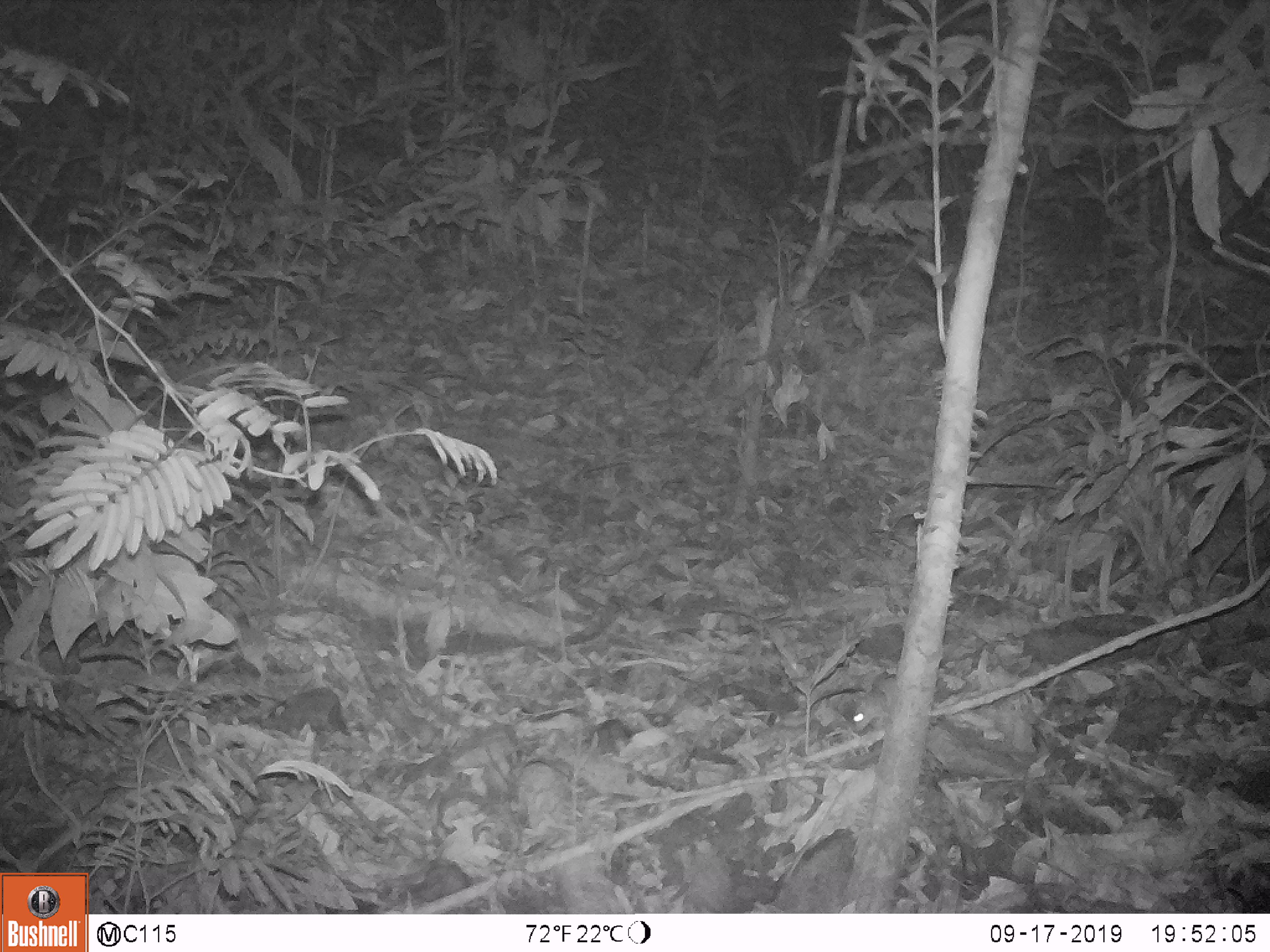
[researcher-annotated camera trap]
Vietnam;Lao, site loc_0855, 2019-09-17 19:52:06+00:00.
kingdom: Animalia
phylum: Chordata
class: Mammalia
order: Rodentia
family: Muridae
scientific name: Muridae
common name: old-world mice and rats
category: unidentified murid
Unidentified murid (old-world mice and rats) (Muridae). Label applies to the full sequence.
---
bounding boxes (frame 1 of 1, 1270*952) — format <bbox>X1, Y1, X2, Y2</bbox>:
unidentified murid: <bbox>850, 685, 897, 734</bbox>